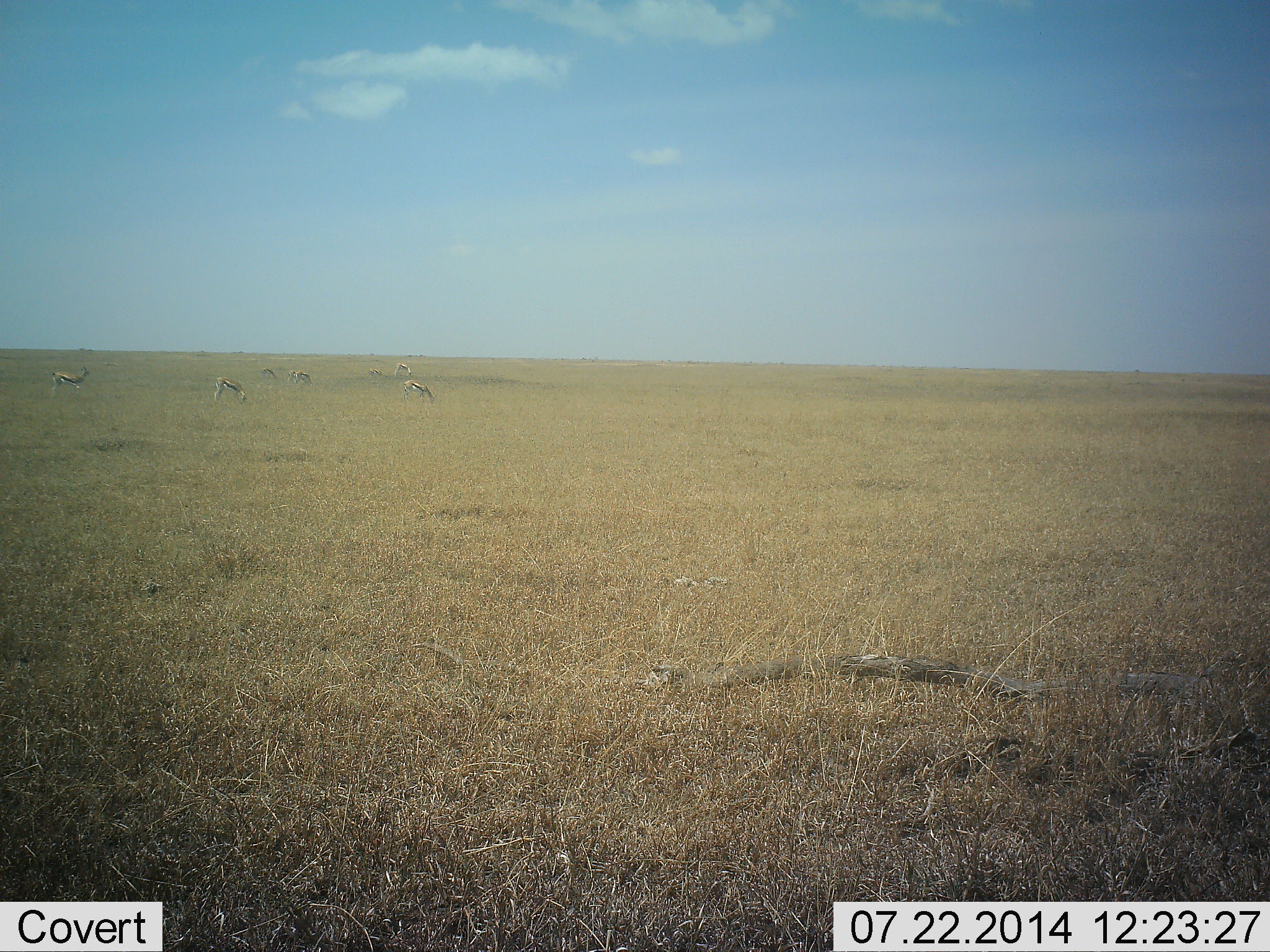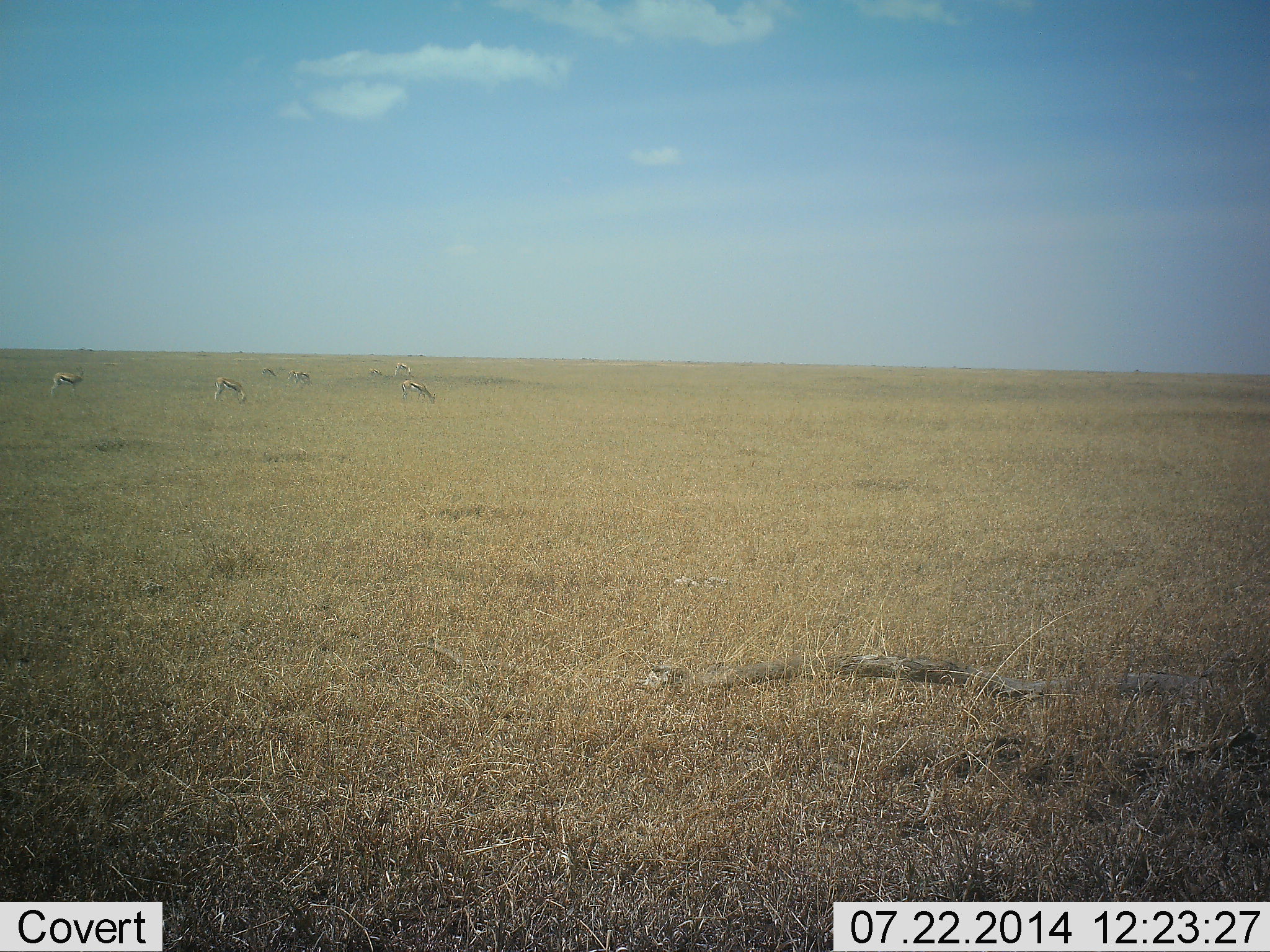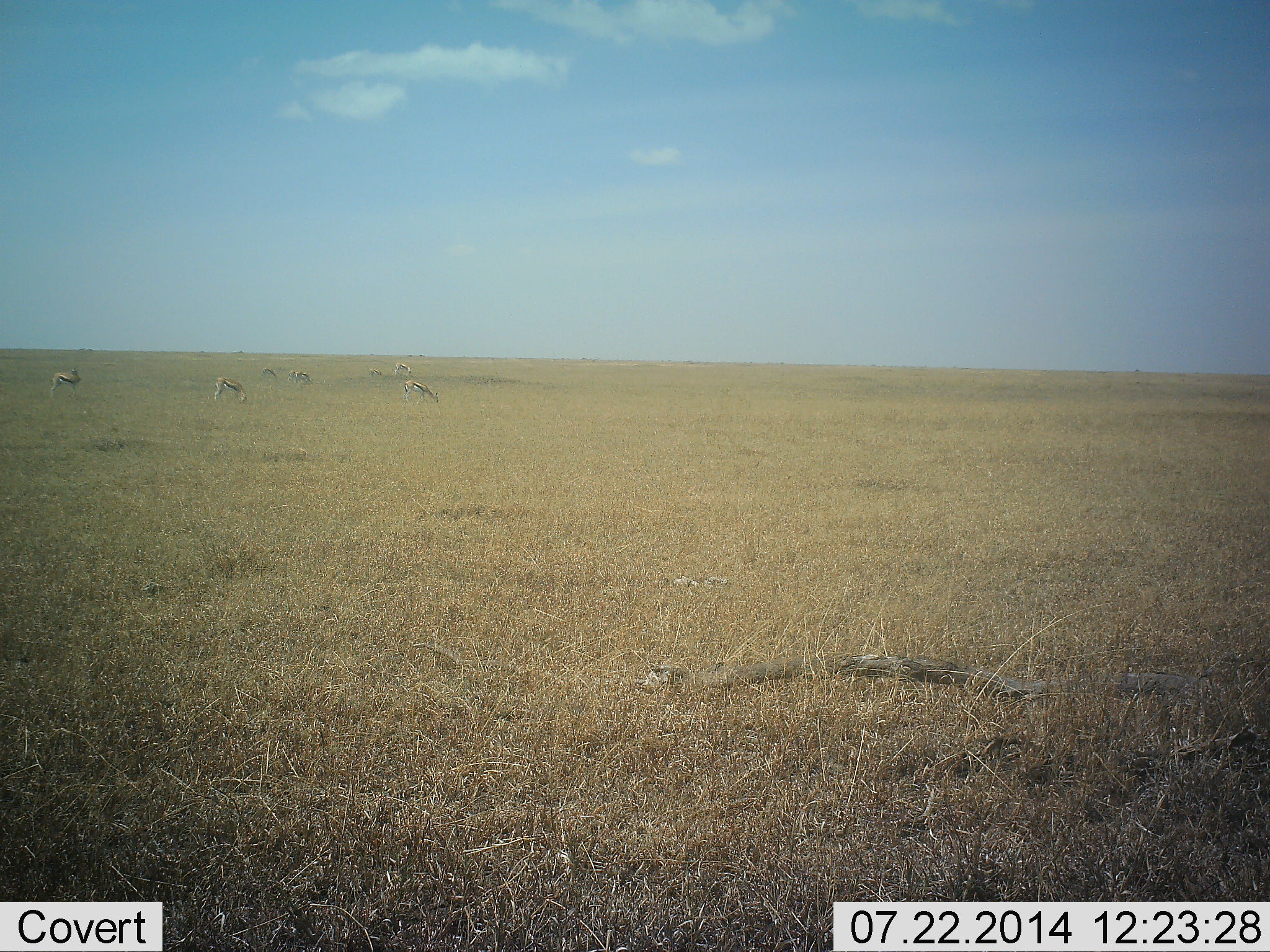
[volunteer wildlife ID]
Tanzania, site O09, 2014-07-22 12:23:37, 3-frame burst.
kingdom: Animalia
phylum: Chordata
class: Mammalia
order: Artiodactyla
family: Bovidae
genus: Eudorcas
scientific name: Eudorcas thomsonii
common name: thomson's gazelle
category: gazellethomsons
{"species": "gazellethomsons (thomson's gazelle) (Eudorcas thomsonii)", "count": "6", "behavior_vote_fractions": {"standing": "40%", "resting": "0%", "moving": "20%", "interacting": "0%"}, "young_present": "0%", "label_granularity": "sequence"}